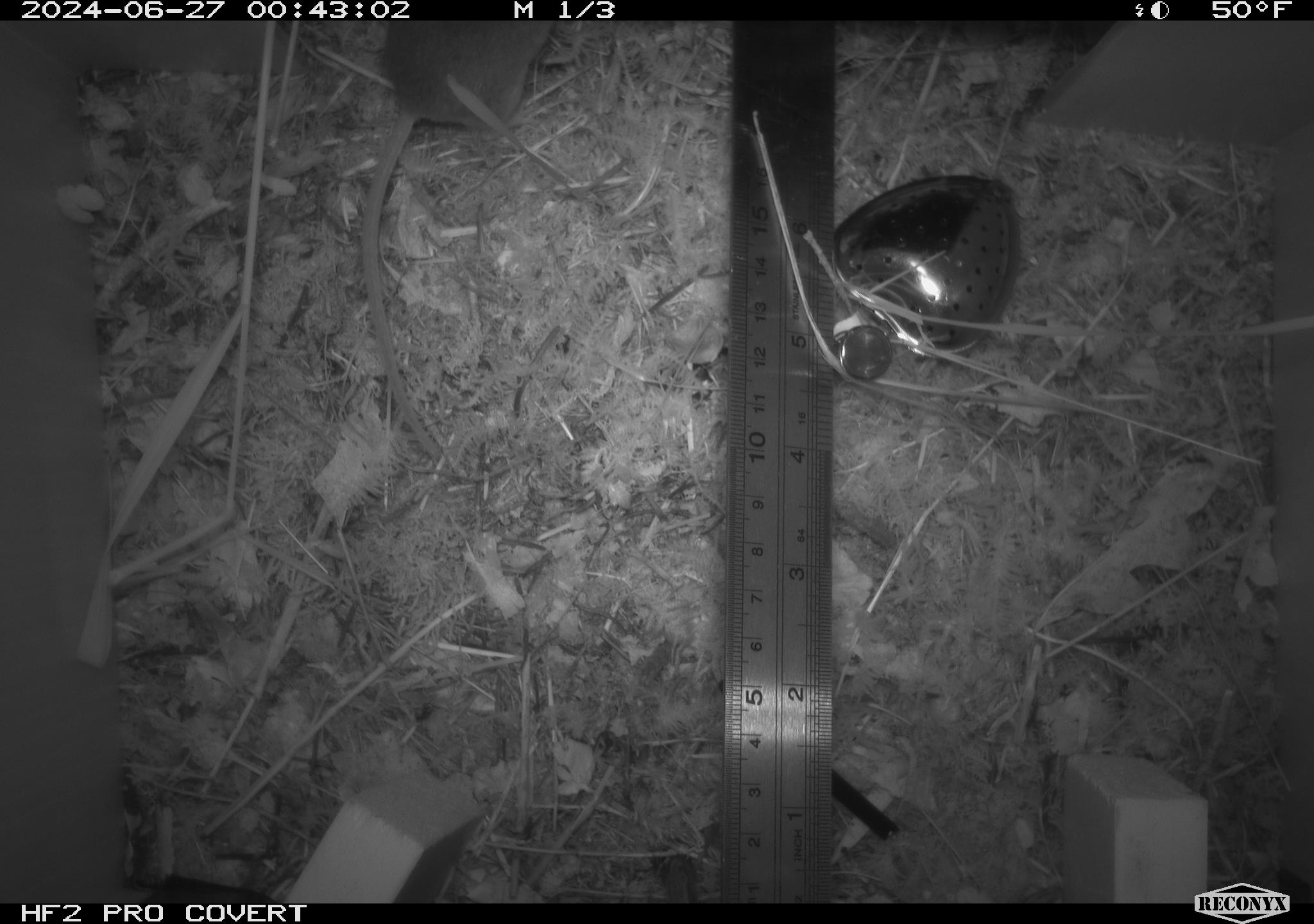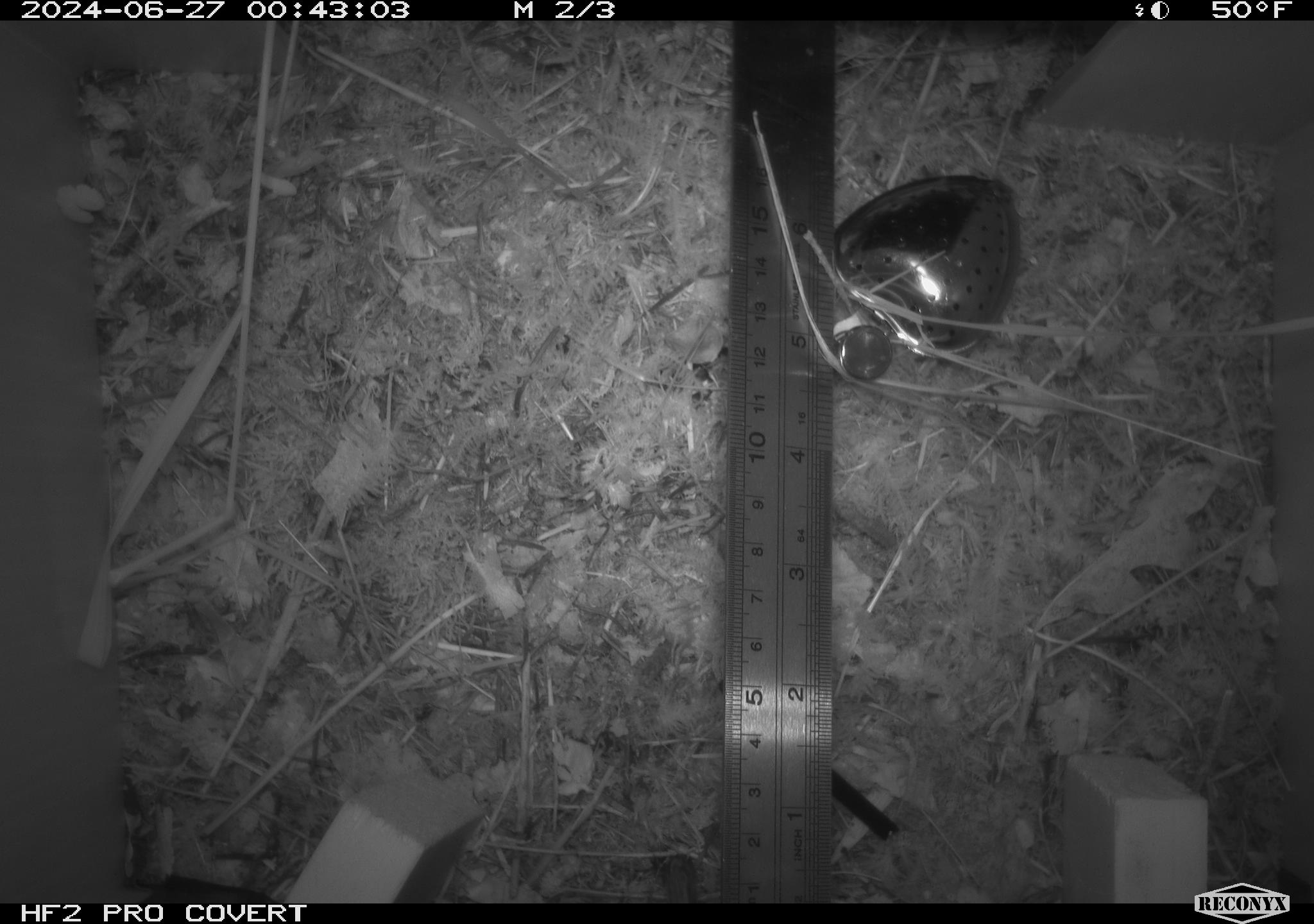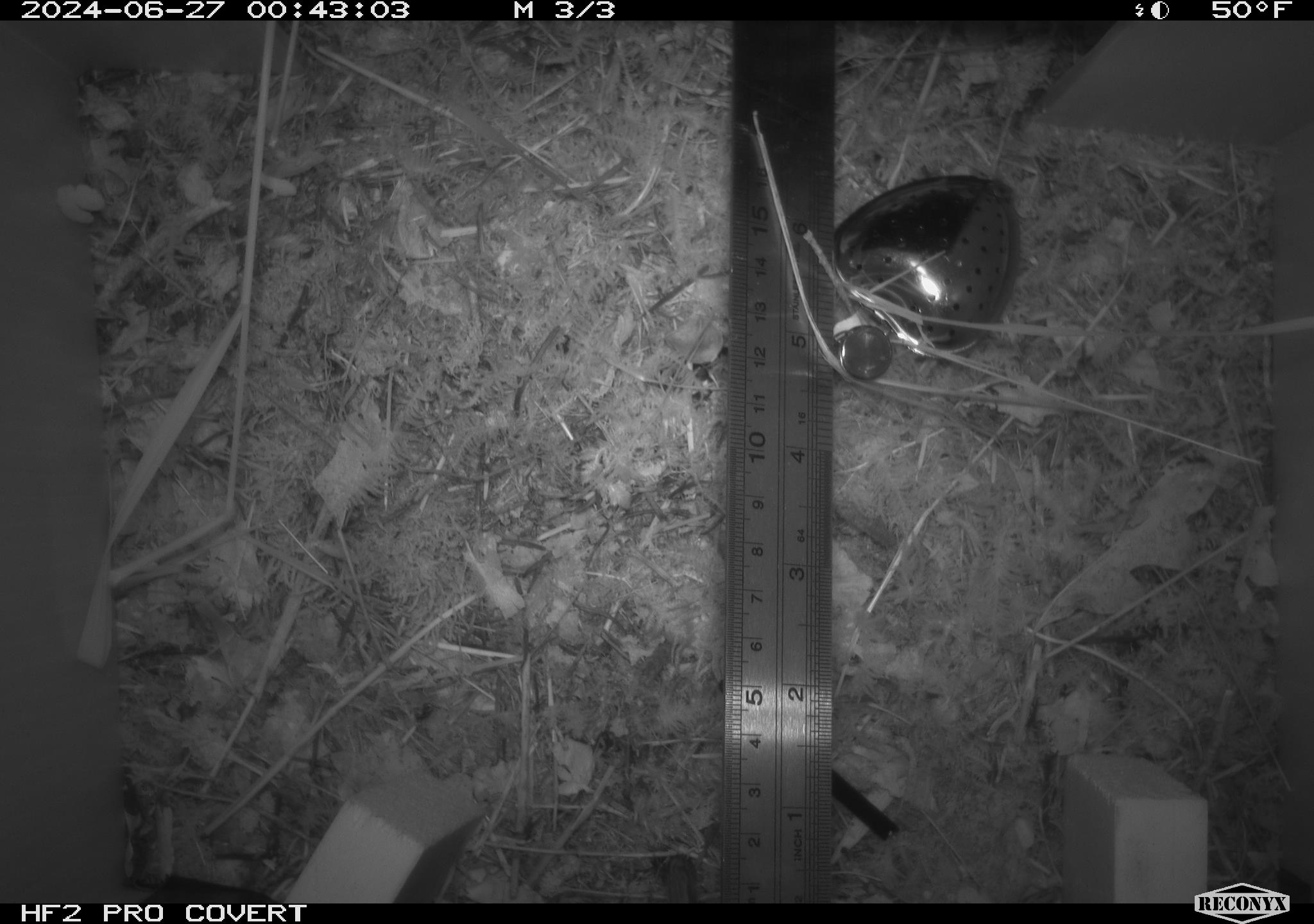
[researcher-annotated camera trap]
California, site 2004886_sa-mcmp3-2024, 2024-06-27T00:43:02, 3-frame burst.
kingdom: Animalia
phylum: Chordata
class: Mammalia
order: Rodentia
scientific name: Rodentia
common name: mouse species